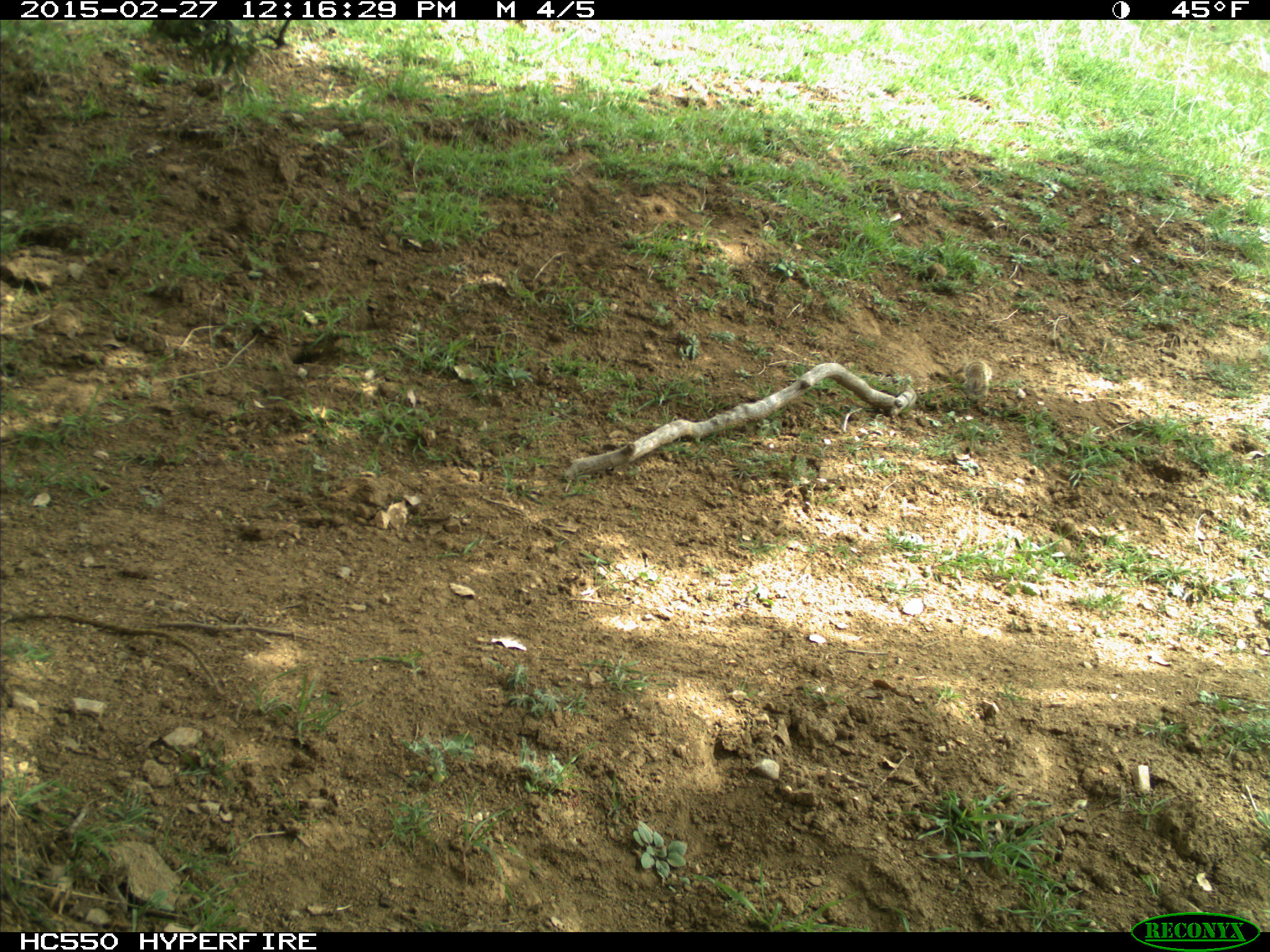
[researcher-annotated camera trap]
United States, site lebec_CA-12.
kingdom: Animalia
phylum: Chordata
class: Mammalia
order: Rodentia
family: Sciuridae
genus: Otospermophilus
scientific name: Otospermophilus beecheyi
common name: california ground squirrel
Otospermophilus beecheyi (california ground squirrel).